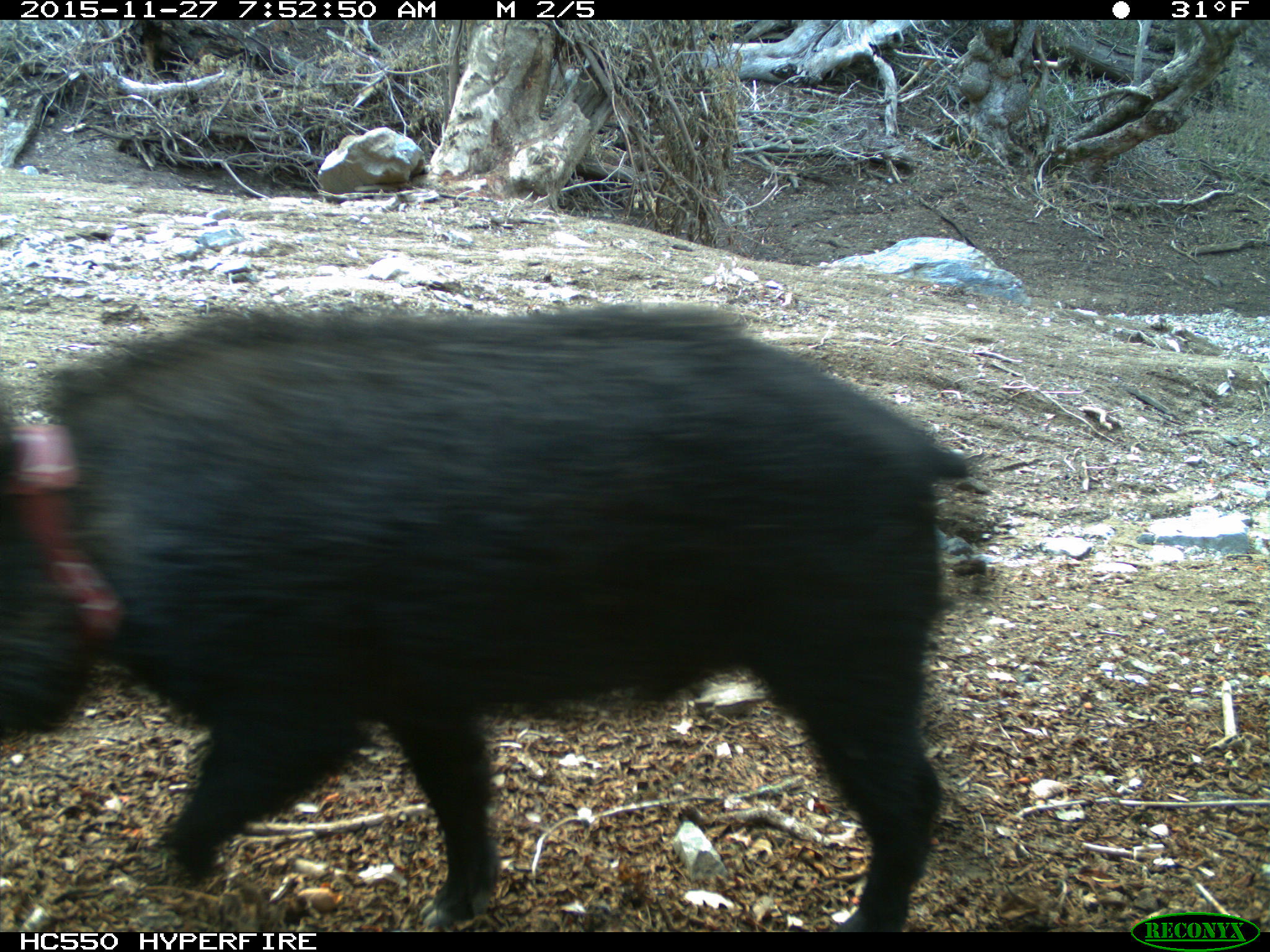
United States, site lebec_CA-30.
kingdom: Animalia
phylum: Chordata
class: Mammalia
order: Artiodactyla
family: Suidae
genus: Sus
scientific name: Sus scrofa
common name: wild boar